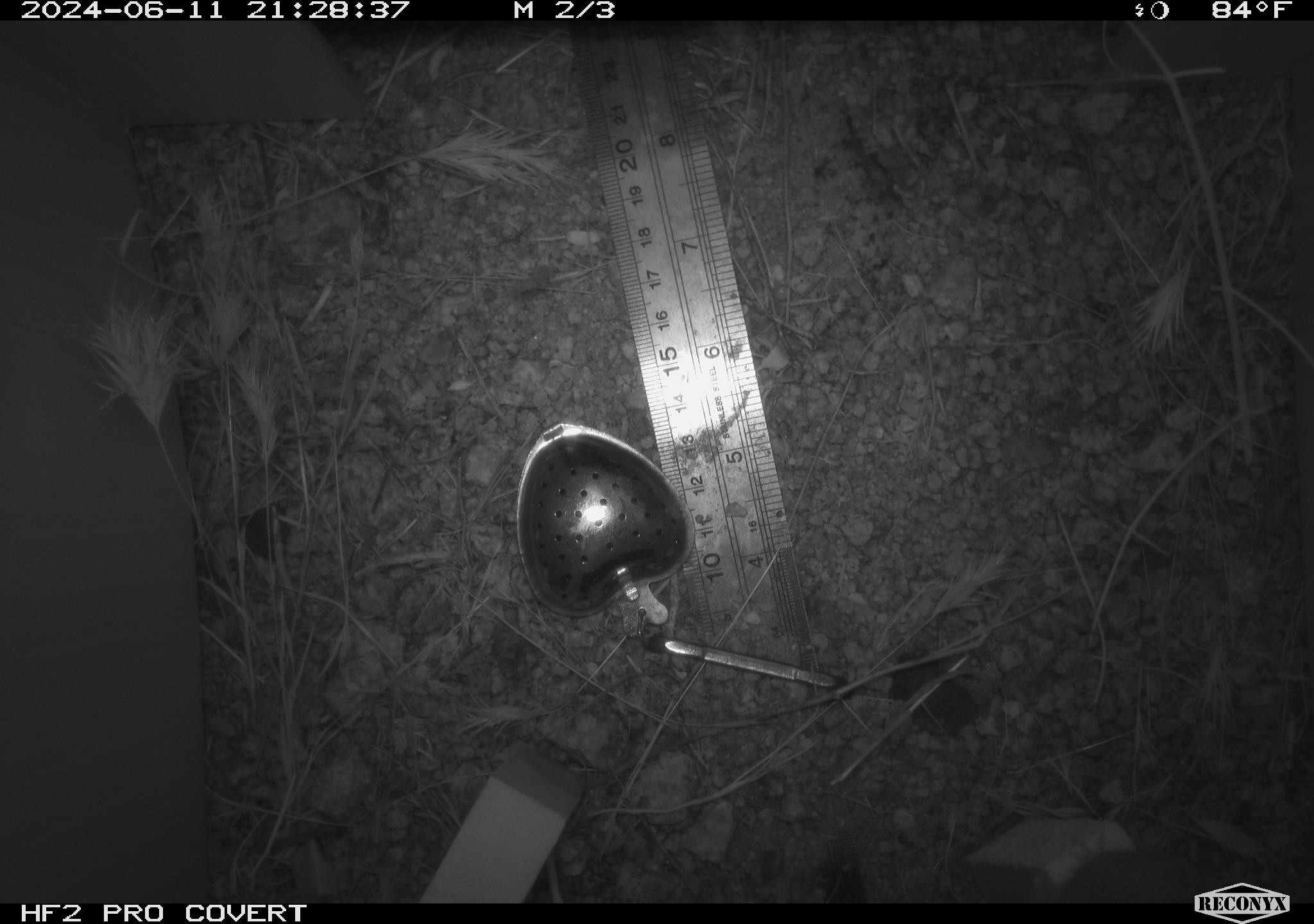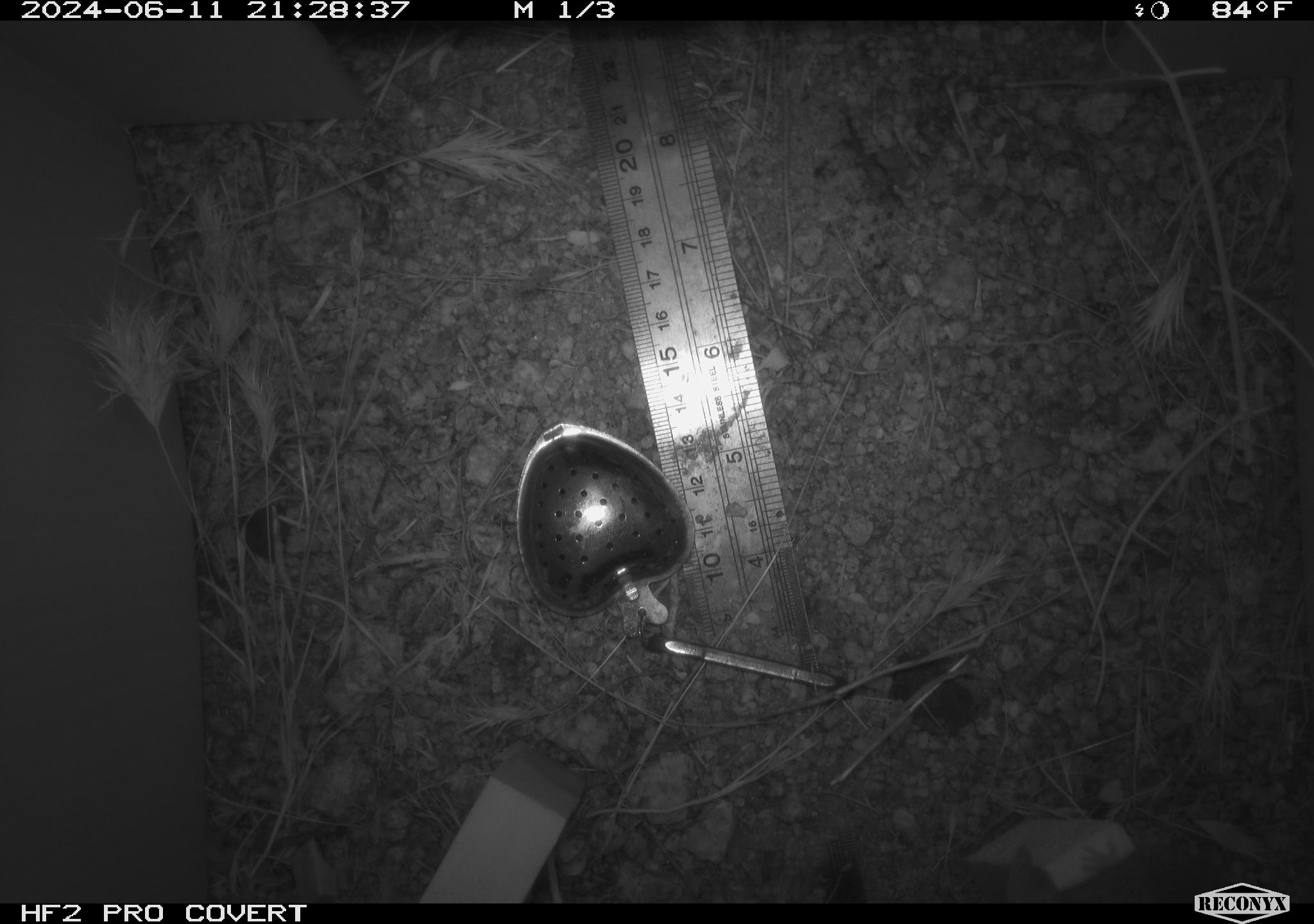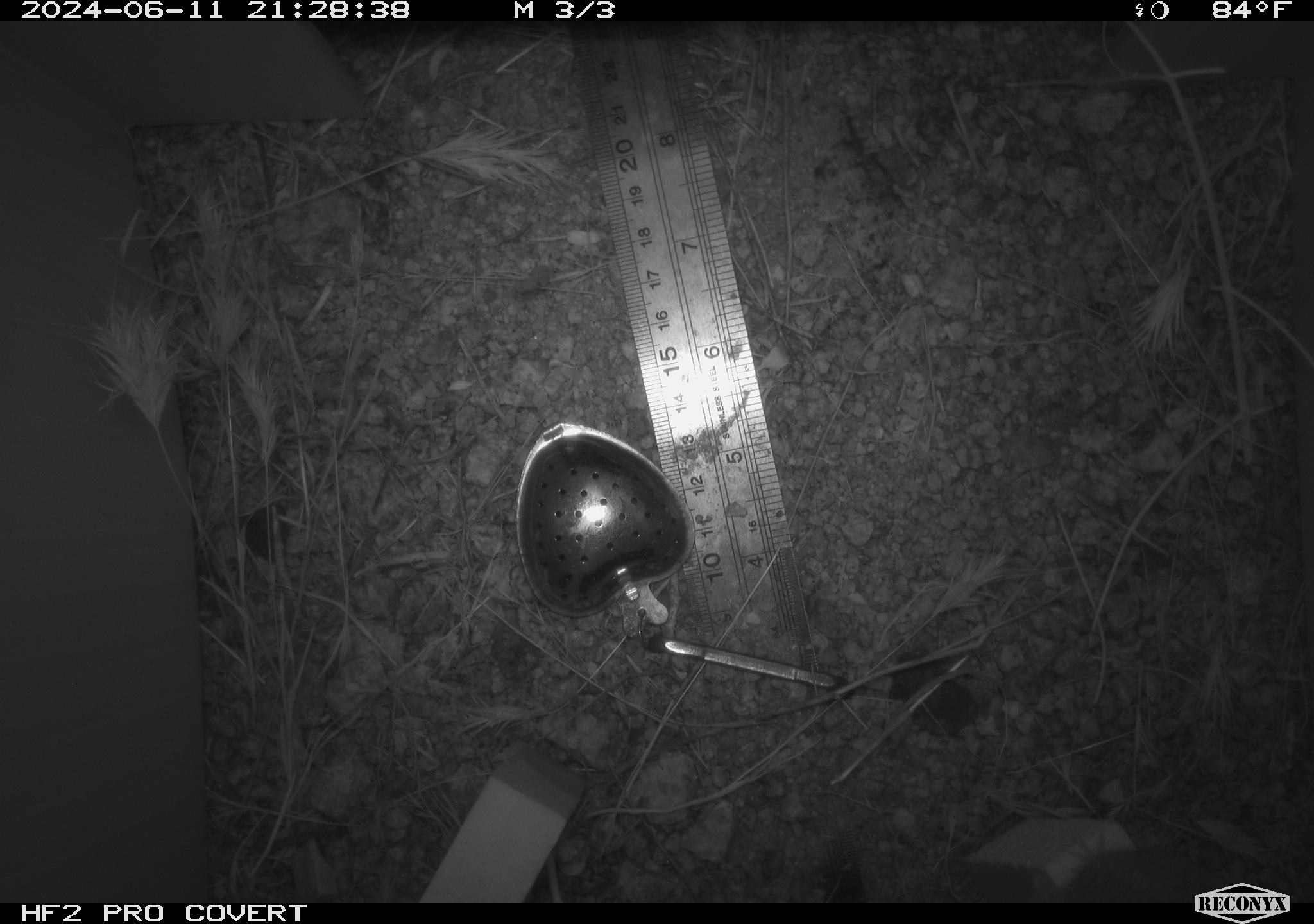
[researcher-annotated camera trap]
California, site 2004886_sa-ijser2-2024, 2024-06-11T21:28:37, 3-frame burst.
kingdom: Animalia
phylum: Chordata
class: Mammalia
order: Rodentia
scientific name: Rodentia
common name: mouse species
Mouse species (Rodentia).